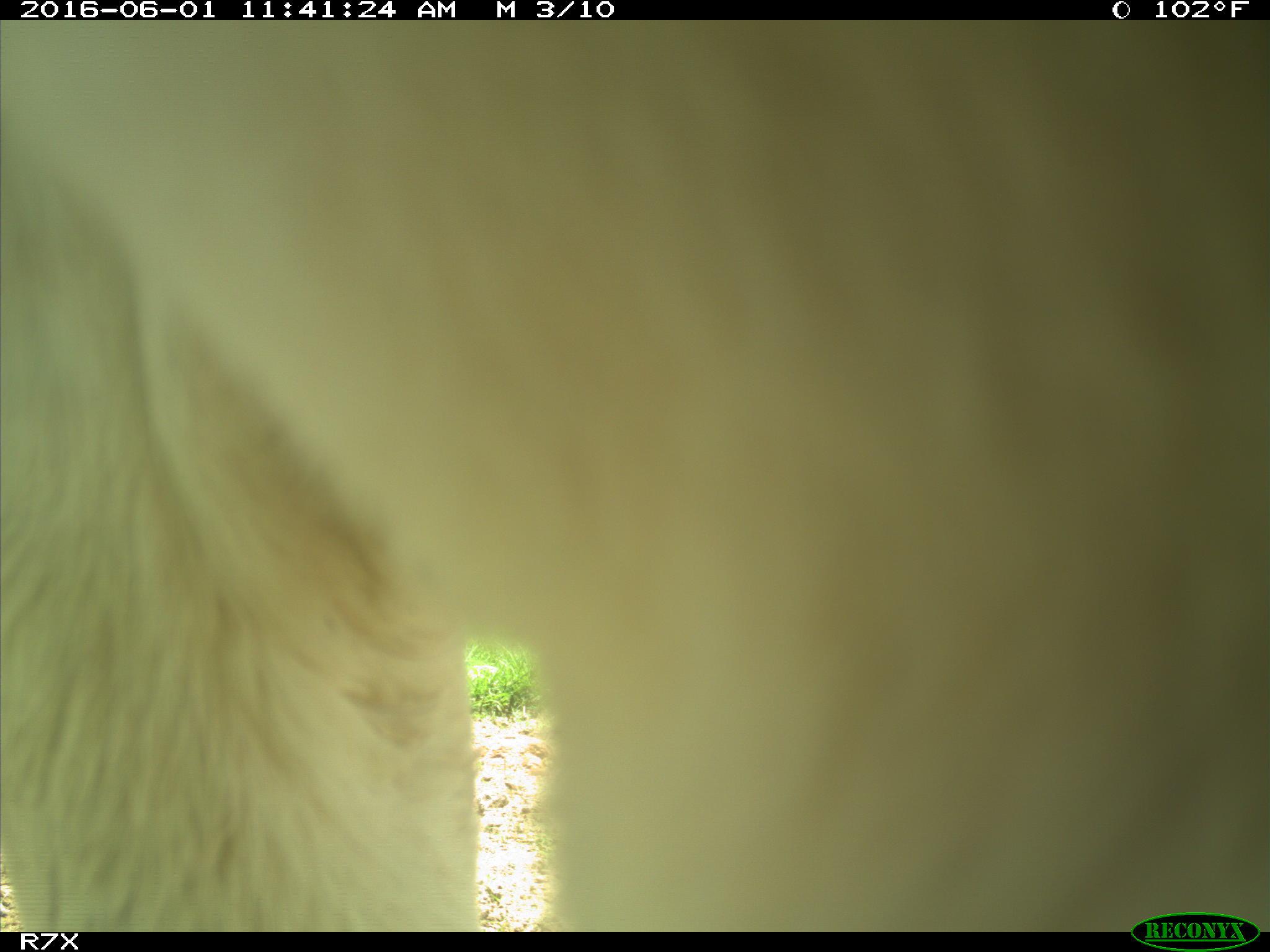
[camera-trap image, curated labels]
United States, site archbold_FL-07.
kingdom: Animalia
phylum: Chordata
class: Mammalia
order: Artiodactyla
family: Bovidae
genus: Bos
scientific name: Bos taurus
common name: domestic cow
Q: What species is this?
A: Bos taurus (domestic cow).